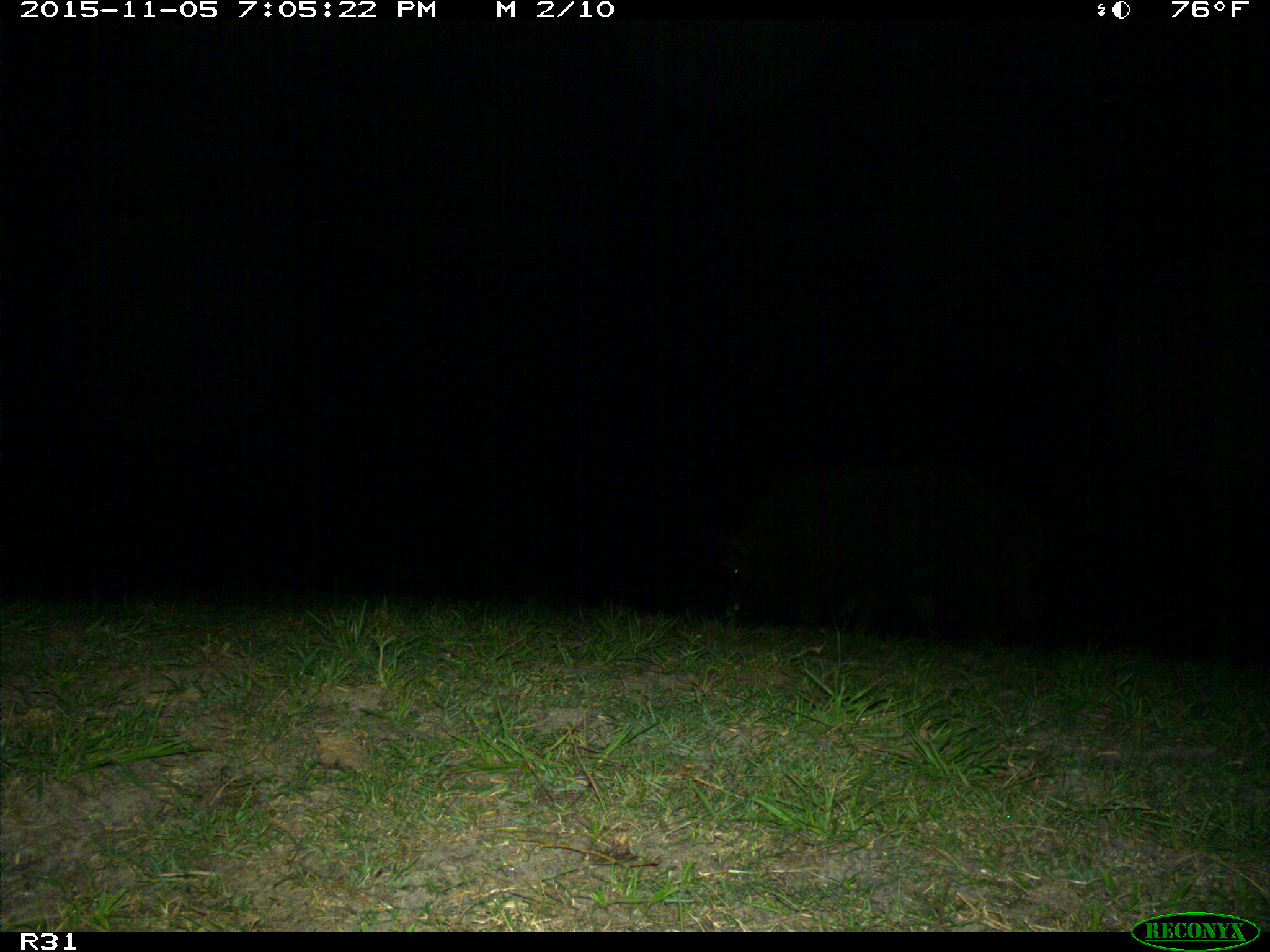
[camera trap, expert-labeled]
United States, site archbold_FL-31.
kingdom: Animalia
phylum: Chordata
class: Mammalia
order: Artiodactyla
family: Suidae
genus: Sus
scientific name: Sus scrofa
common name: wild boar